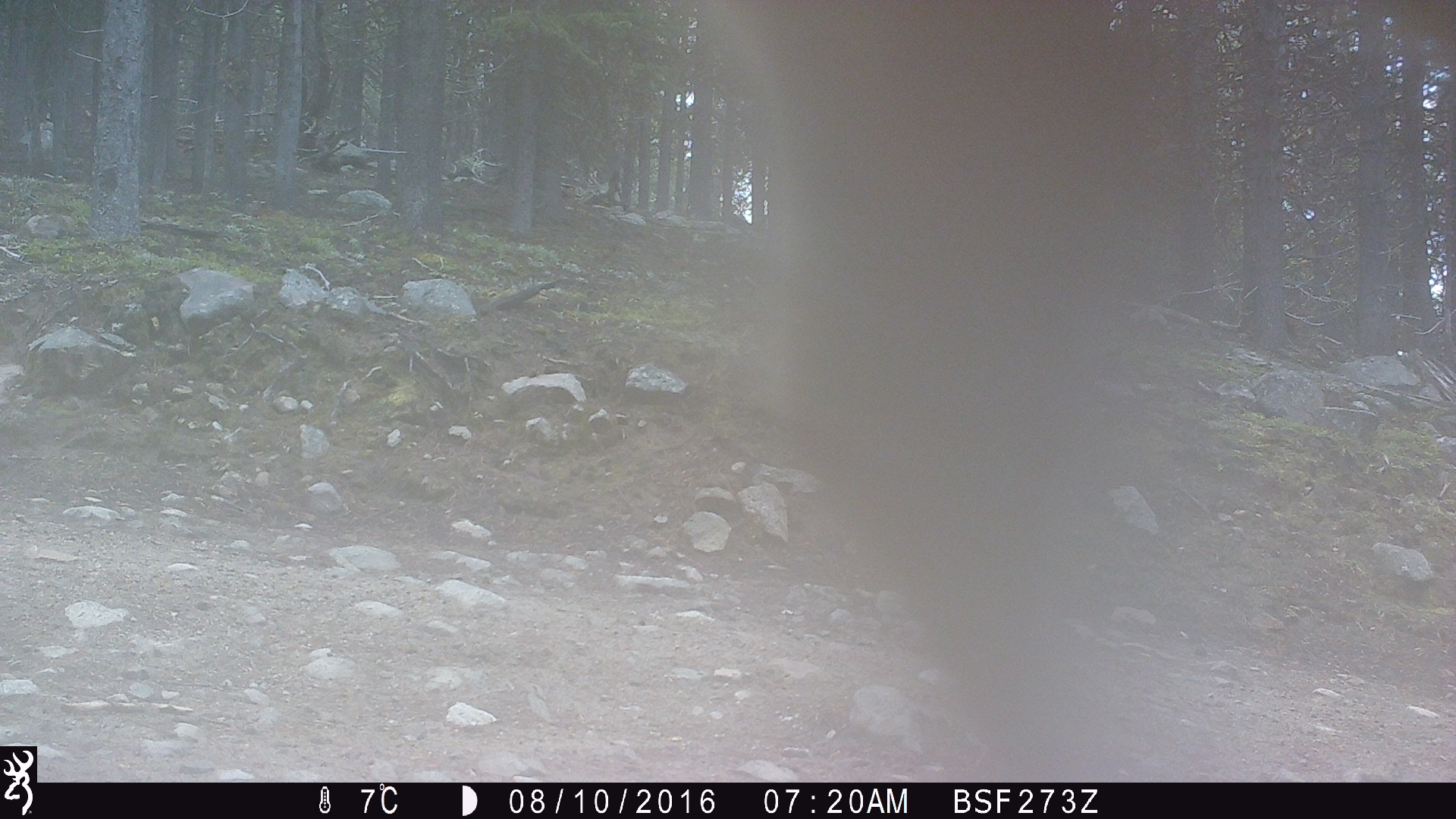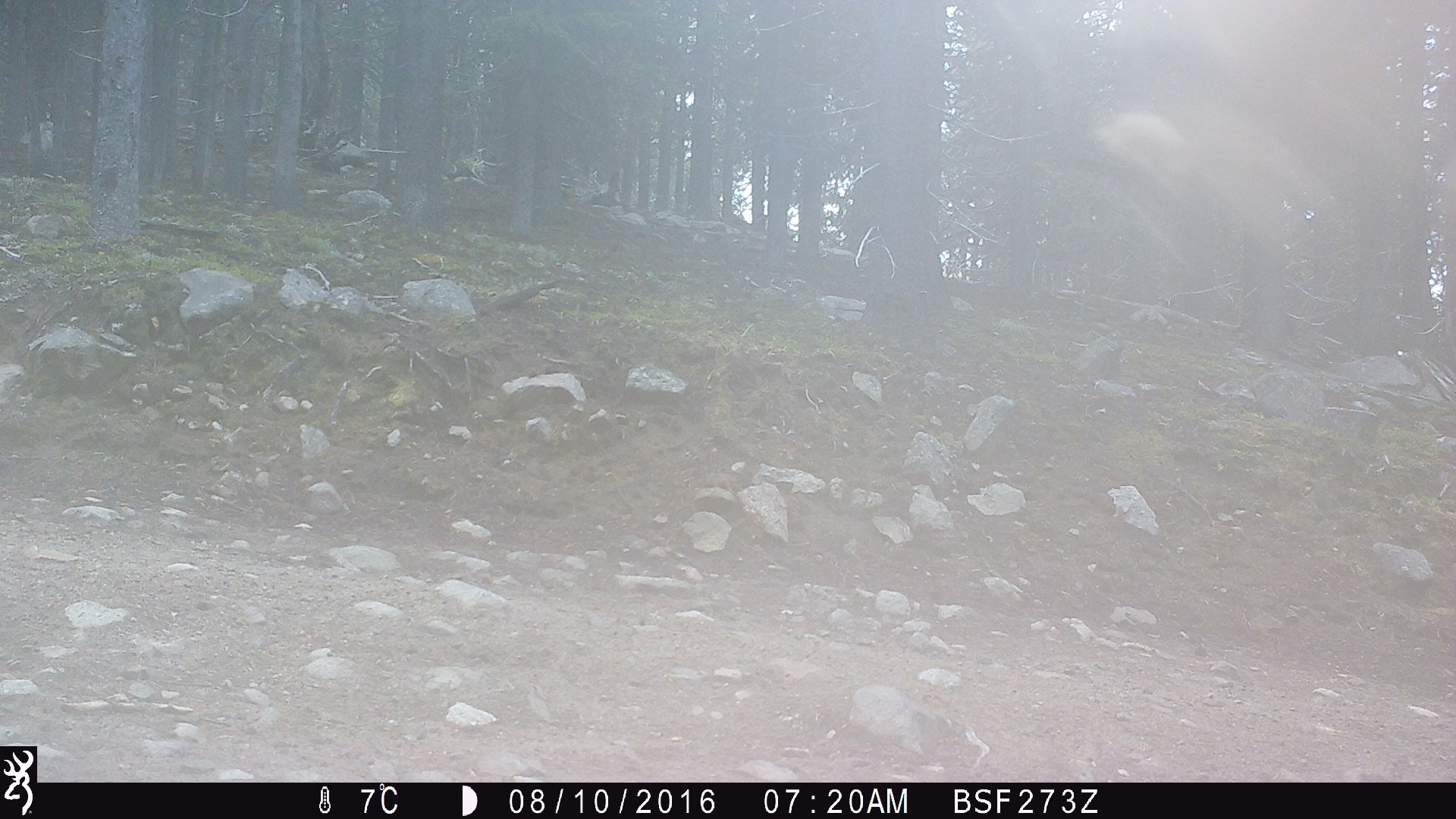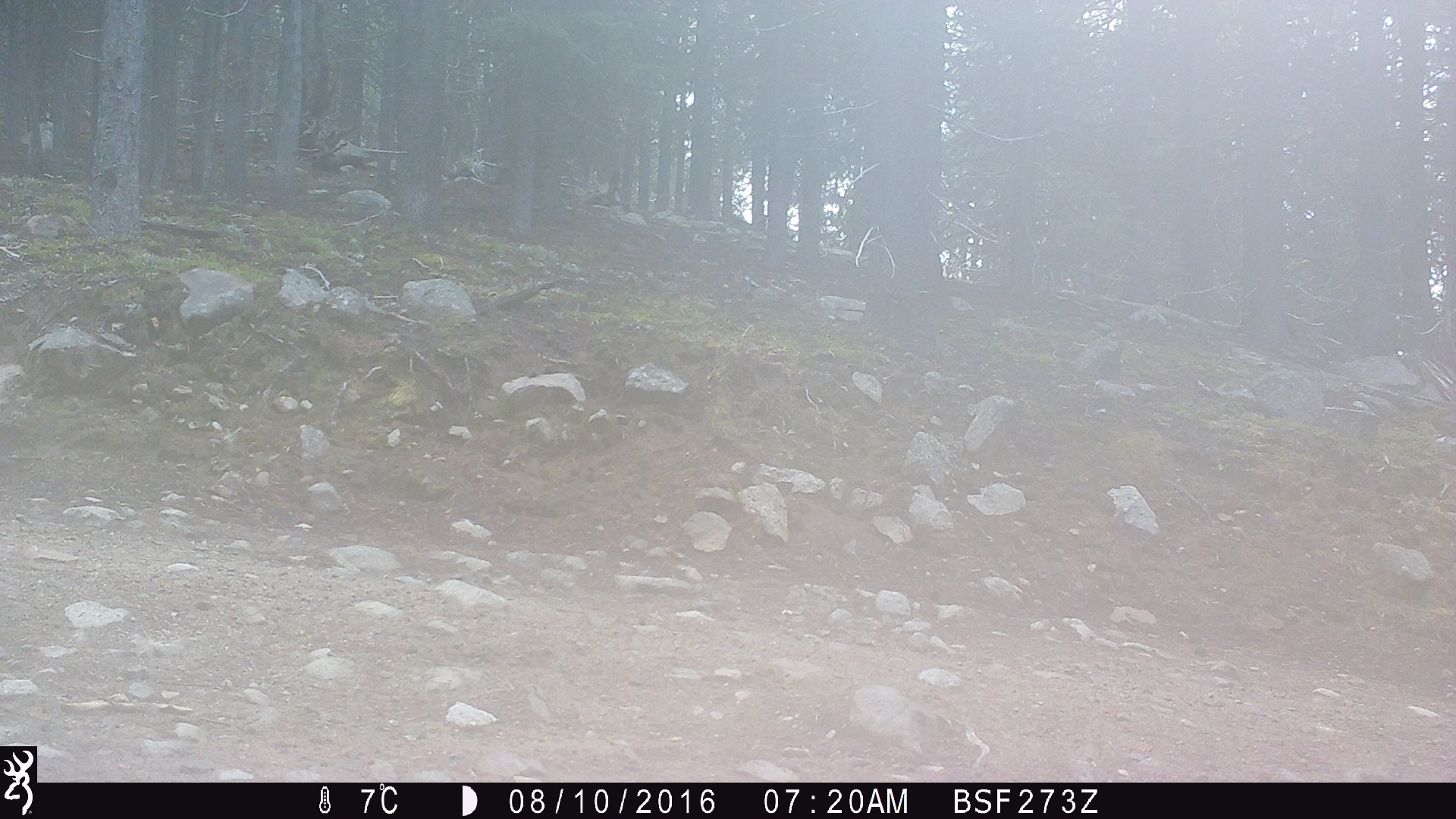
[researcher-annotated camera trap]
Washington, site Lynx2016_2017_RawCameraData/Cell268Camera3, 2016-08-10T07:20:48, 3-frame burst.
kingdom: Animalia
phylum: Chordata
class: Mammalia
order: Artiodactyla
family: Bovidae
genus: Bos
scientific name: Bos taurus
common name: domestic cattle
Domestic cattle (Bos taurus). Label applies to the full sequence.